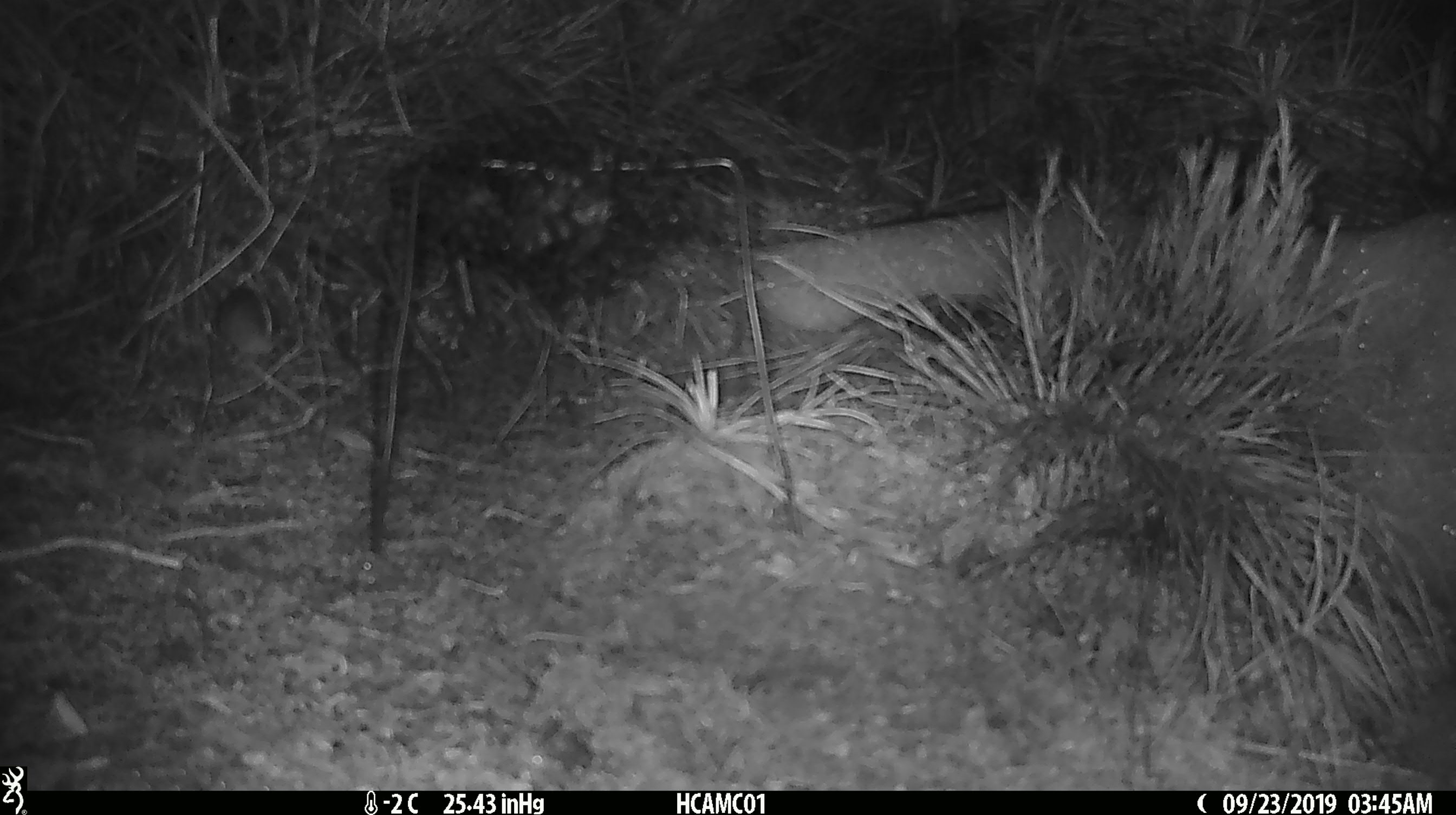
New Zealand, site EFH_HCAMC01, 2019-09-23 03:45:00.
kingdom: Animalia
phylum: Chordata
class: Mammalia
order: Rodentia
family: Muridae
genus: Mus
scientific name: Mus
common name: mouse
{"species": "mouse (Mus)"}